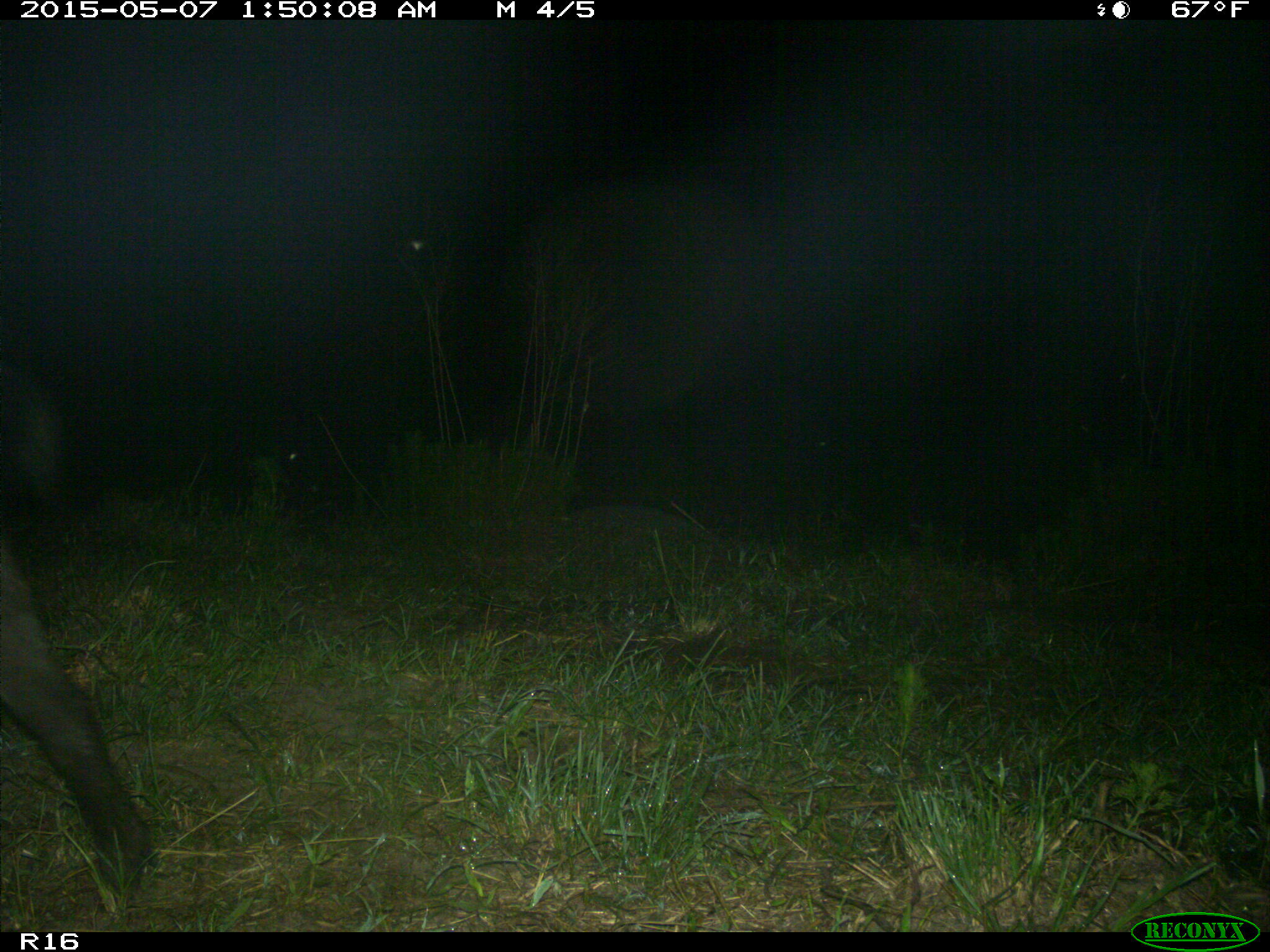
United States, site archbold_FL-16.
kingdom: Animalia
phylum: Chordata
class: Mammalia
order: Artiodactyla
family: Suidae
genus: Sus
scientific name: Sus scrofa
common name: wild boar